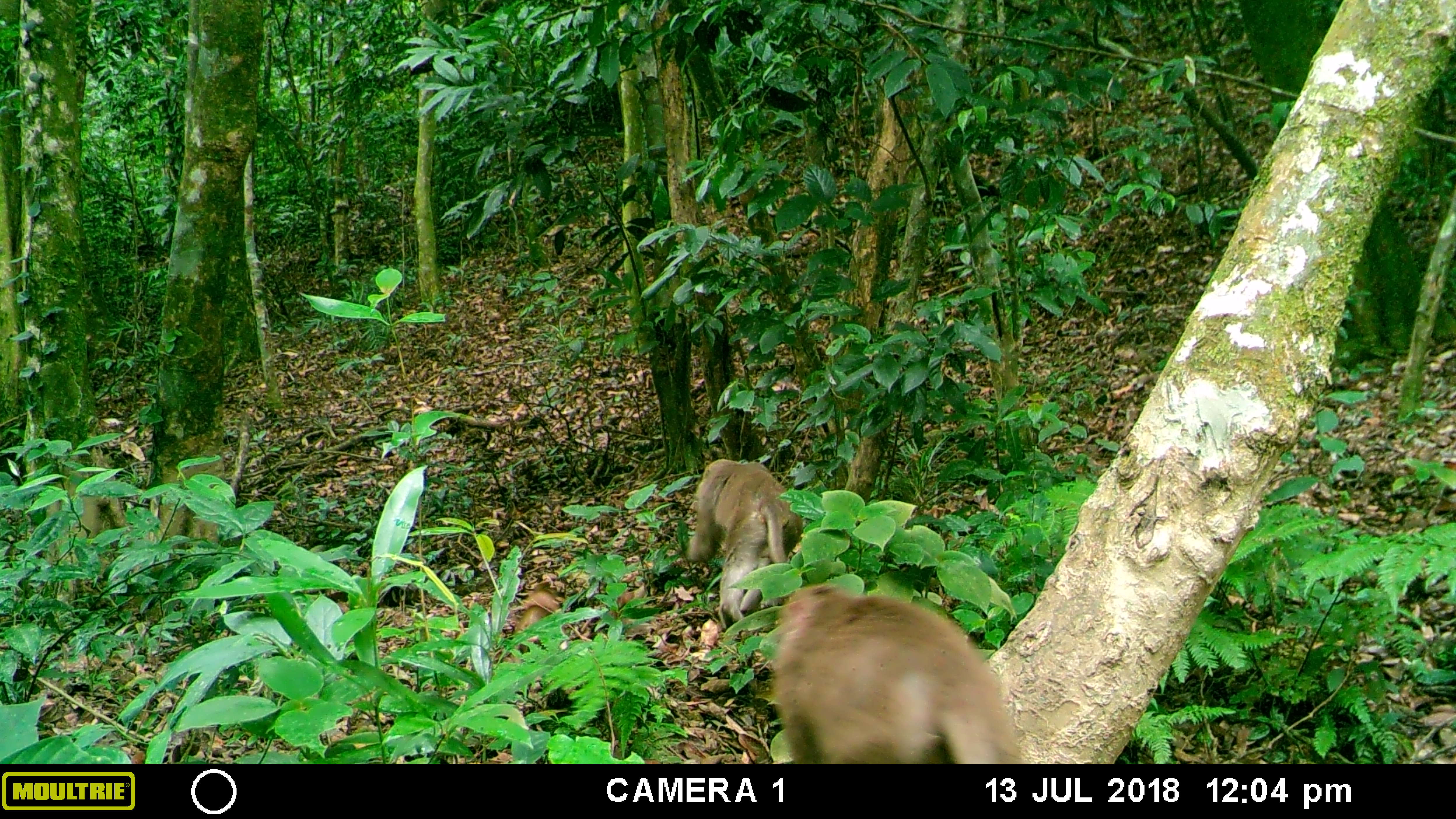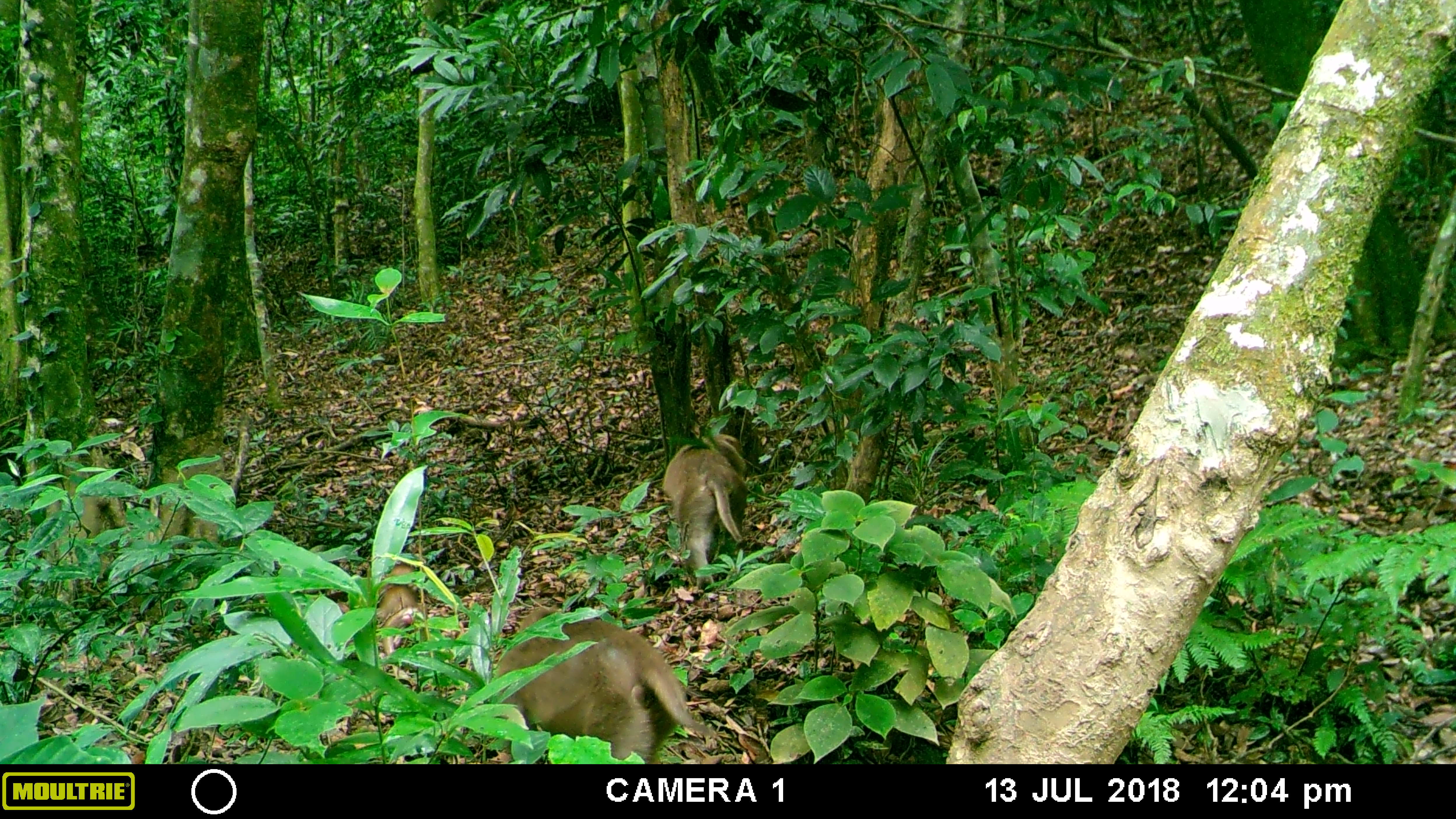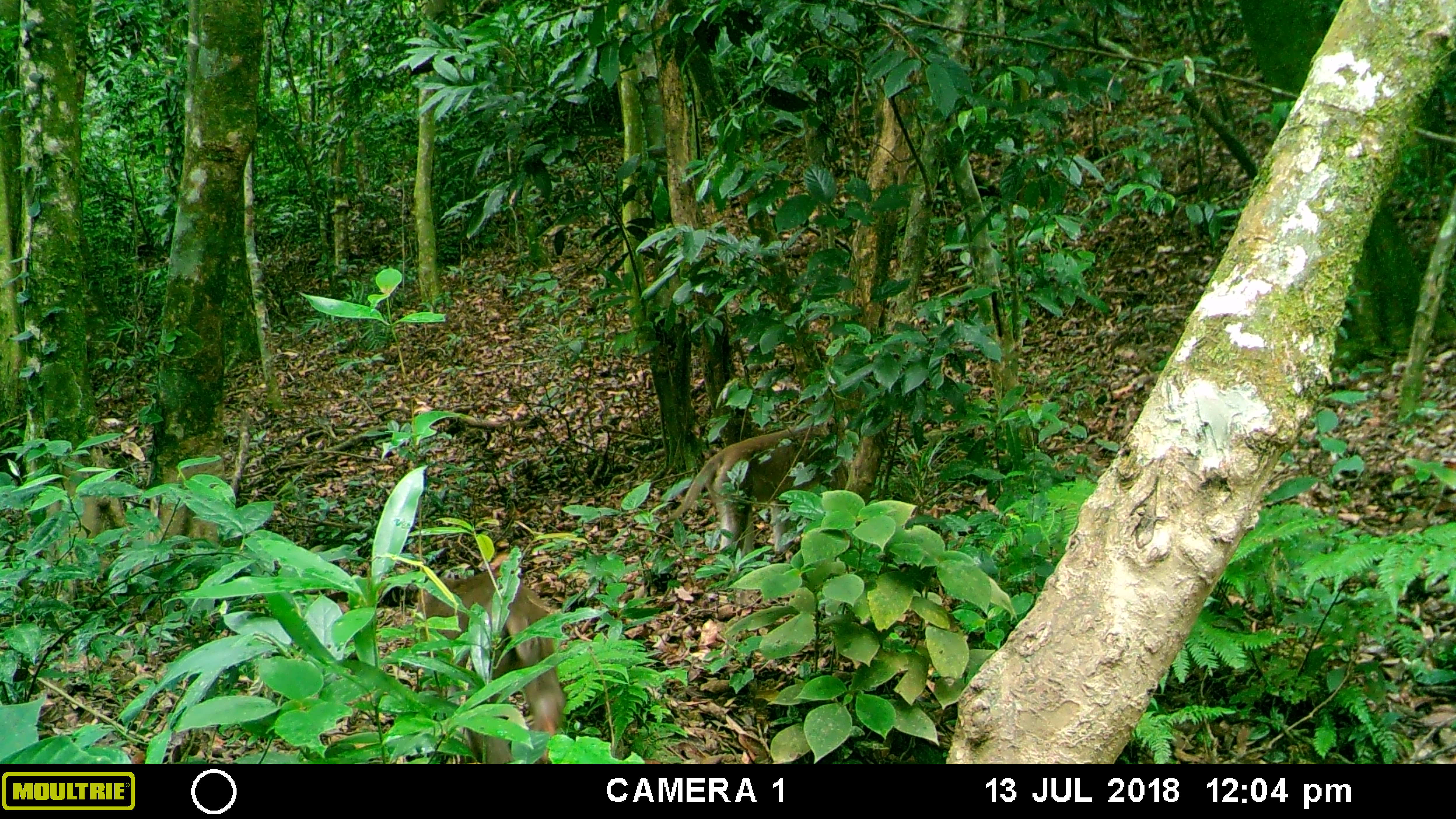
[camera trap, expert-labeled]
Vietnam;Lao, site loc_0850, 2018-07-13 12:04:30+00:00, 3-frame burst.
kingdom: Animalia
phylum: Chordata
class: Mammalia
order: Primates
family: Cercopithecidae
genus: Macaca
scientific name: Macaca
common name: macaques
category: assam or rhesus macaque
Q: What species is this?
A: Assam or rhesus macaque (macaques) (Macaca).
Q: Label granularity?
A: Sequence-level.